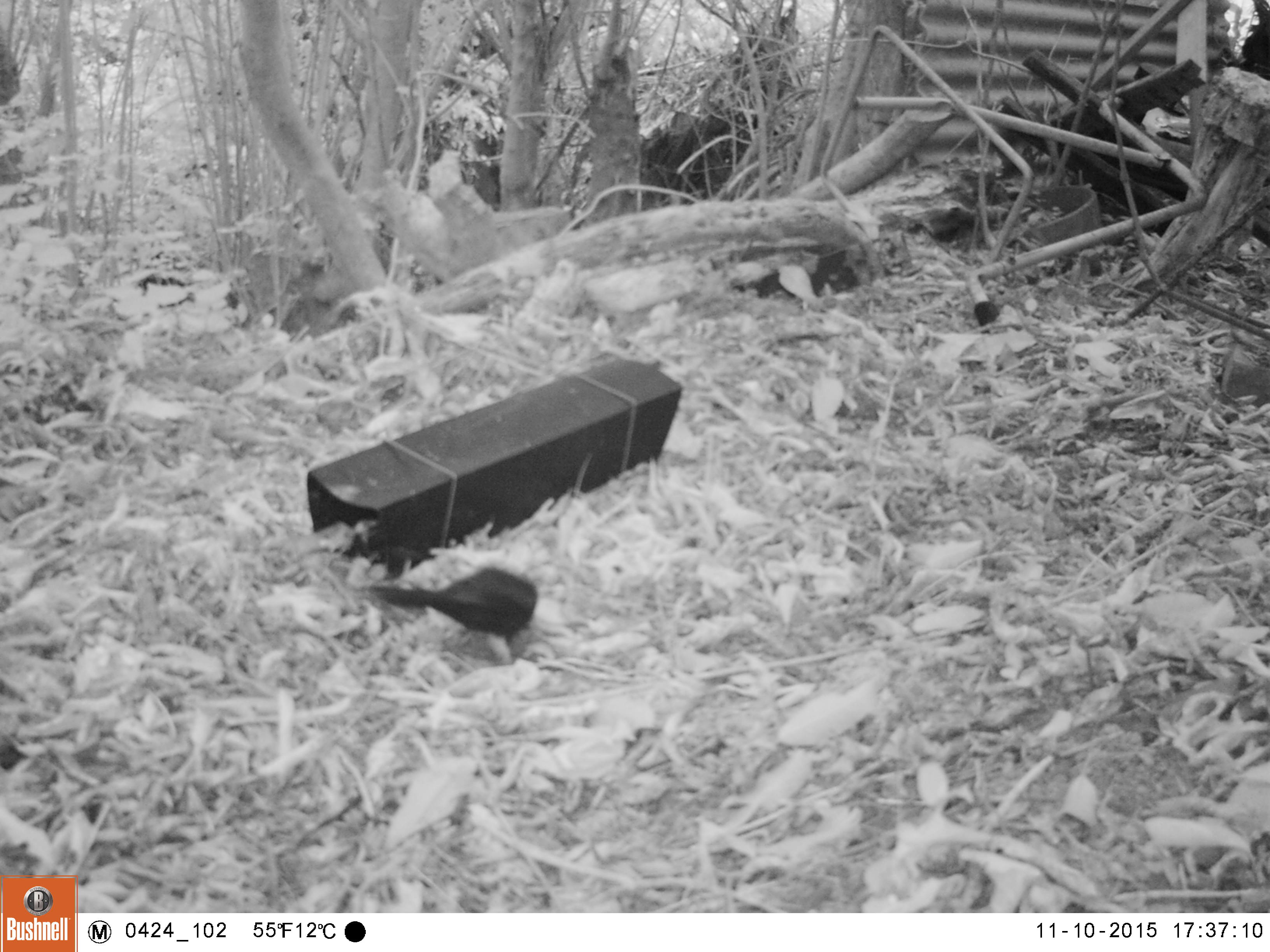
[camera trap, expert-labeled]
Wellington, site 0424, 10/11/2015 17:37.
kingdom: Animalia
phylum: Chordata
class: Aves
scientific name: Aves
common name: bird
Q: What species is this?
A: Bird (Aves).